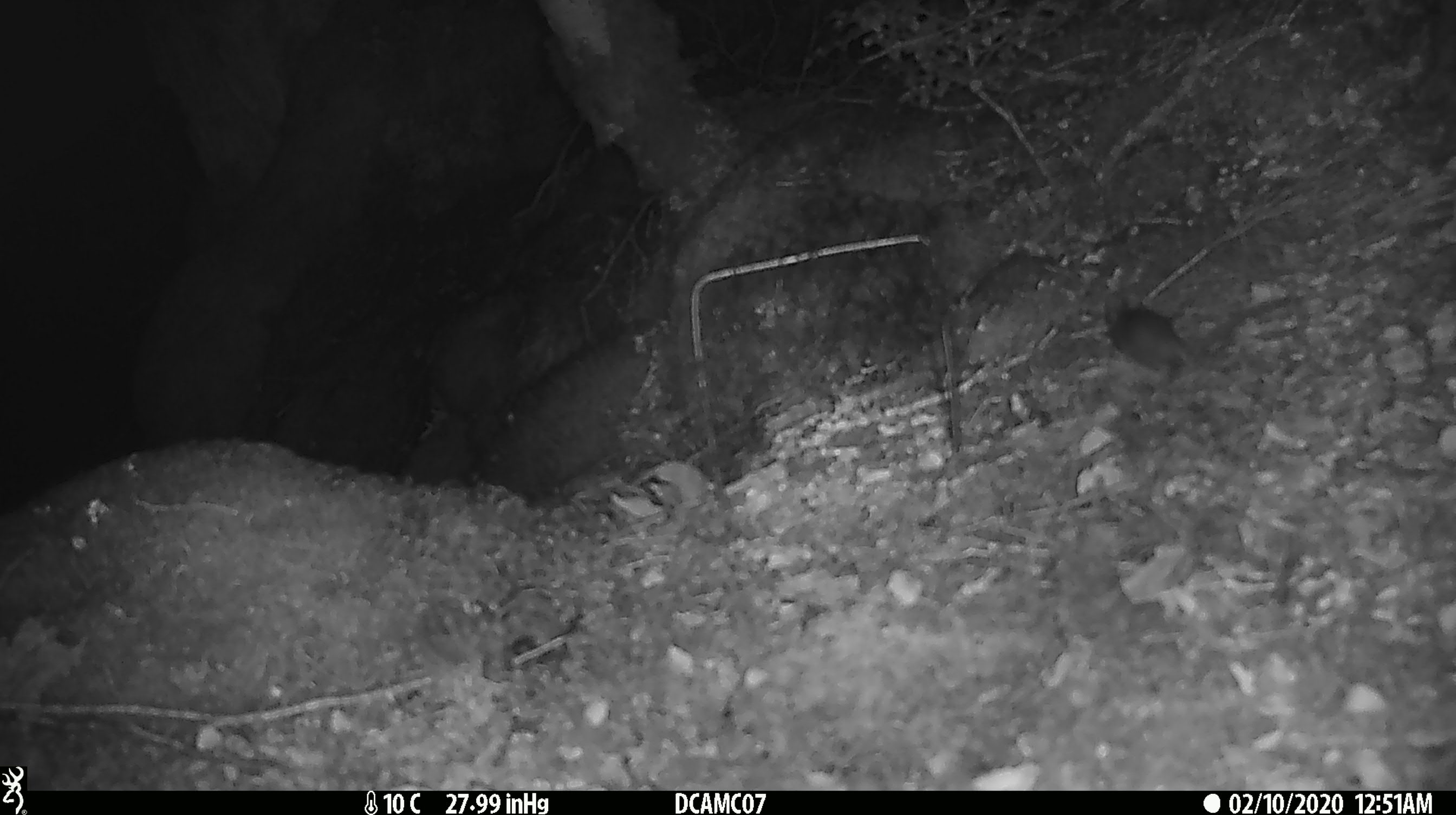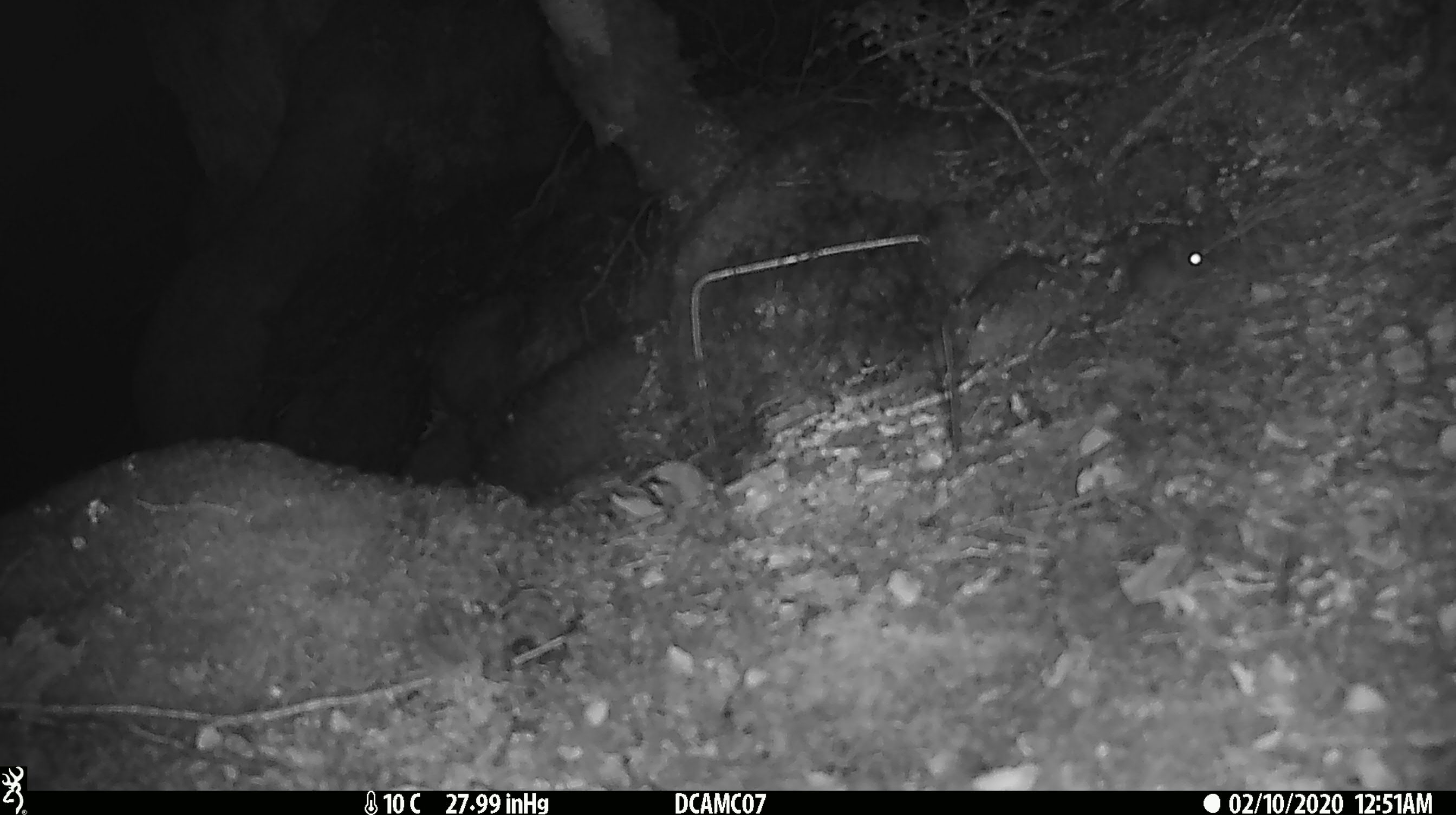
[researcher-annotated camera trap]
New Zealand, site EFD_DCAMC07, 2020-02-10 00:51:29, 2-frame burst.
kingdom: Animalia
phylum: Chordata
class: Mammalia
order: Rodentia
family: Muridae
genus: Mus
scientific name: Mus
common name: mouse